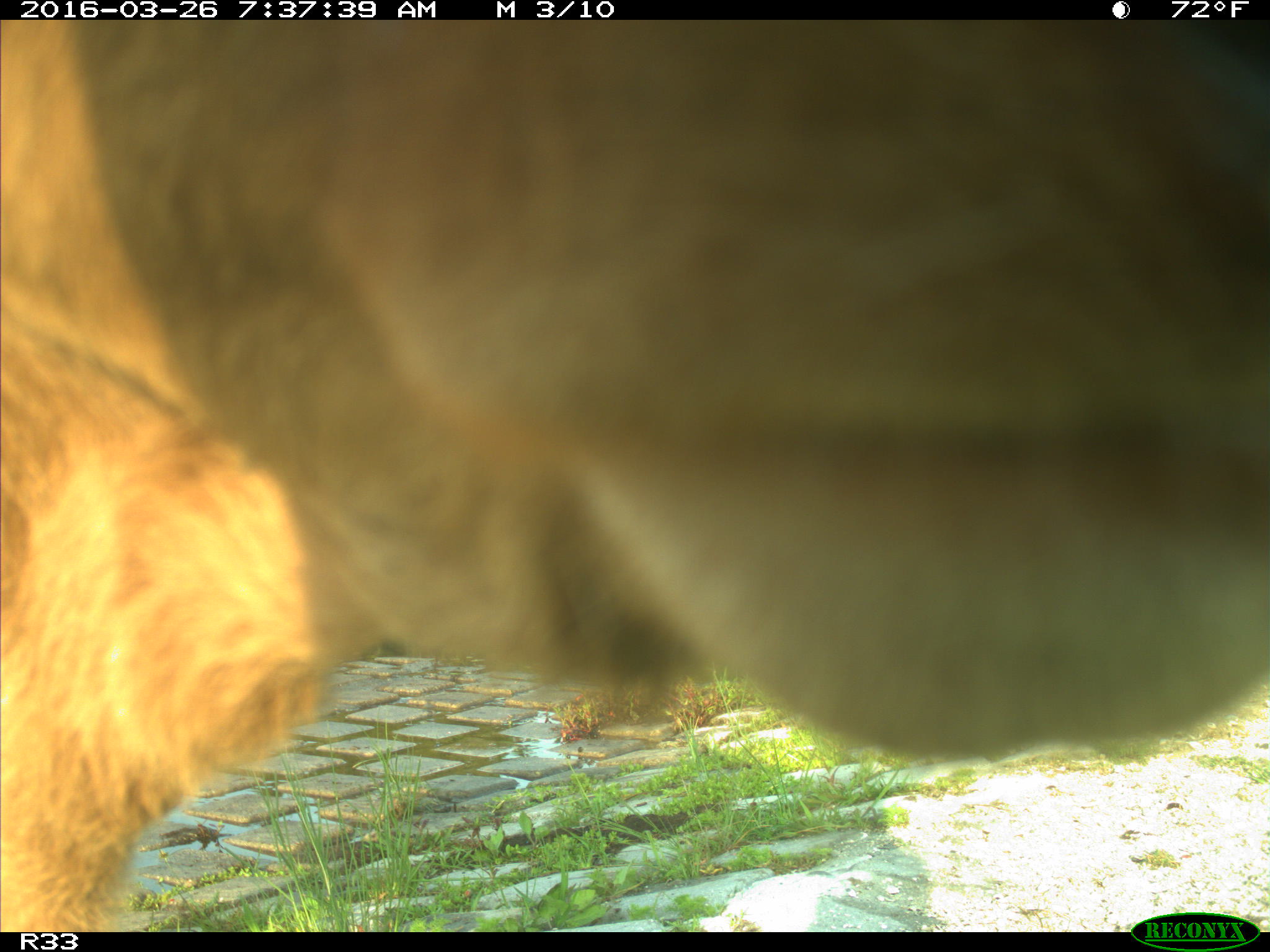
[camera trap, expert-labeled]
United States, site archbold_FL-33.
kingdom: Animalia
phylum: Chordata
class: Mammalia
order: Artiodactyla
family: Bovidae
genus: Bos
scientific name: Bos taurus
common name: domestic cow